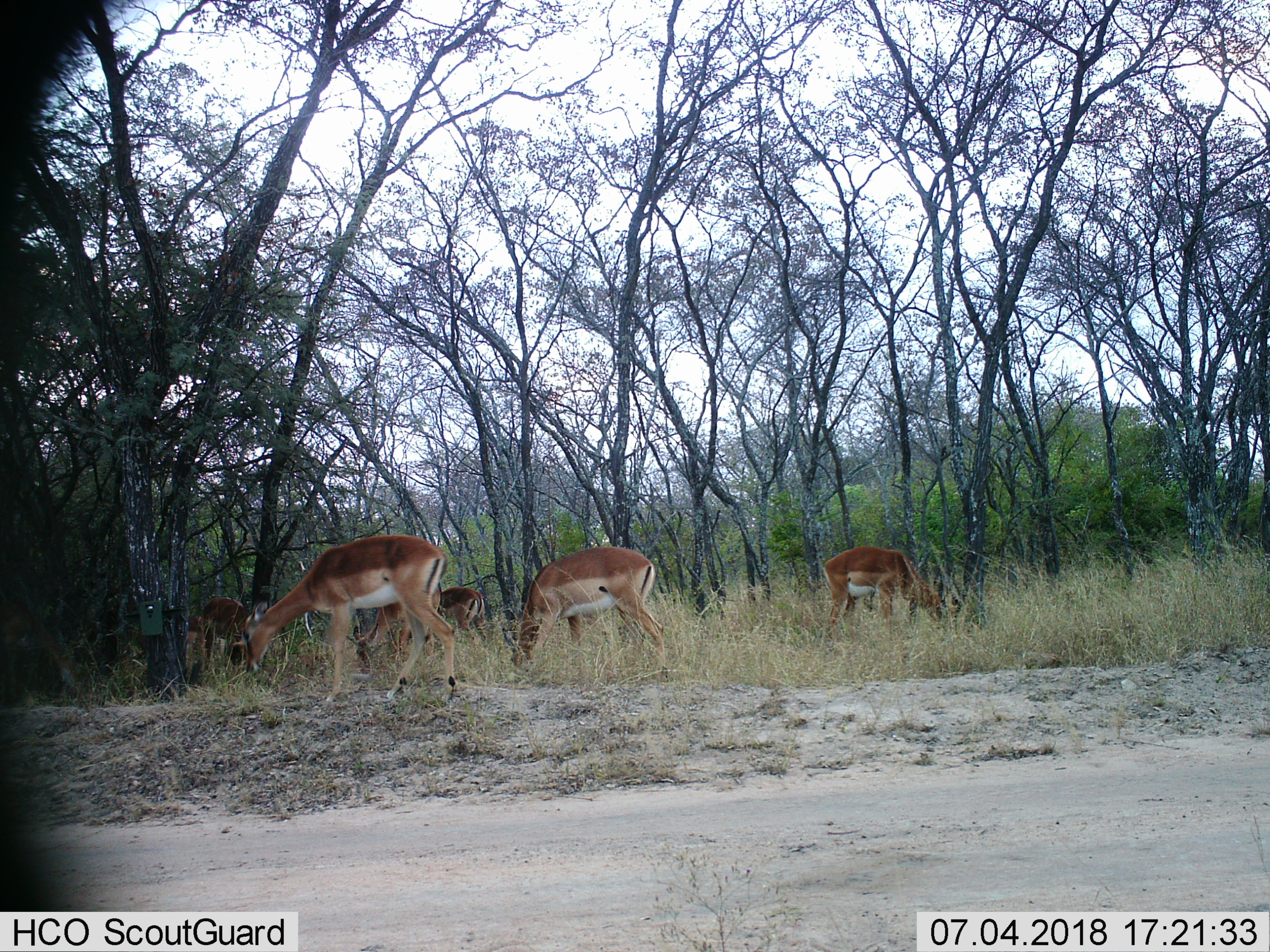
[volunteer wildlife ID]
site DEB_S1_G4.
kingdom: Animalia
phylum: Chordata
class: Mammalia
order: Artiodactyla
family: Bovidae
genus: Aepyceros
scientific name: Aepyceros melampus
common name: impala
Impala (Aepyceros melampus), count 6. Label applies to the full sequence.